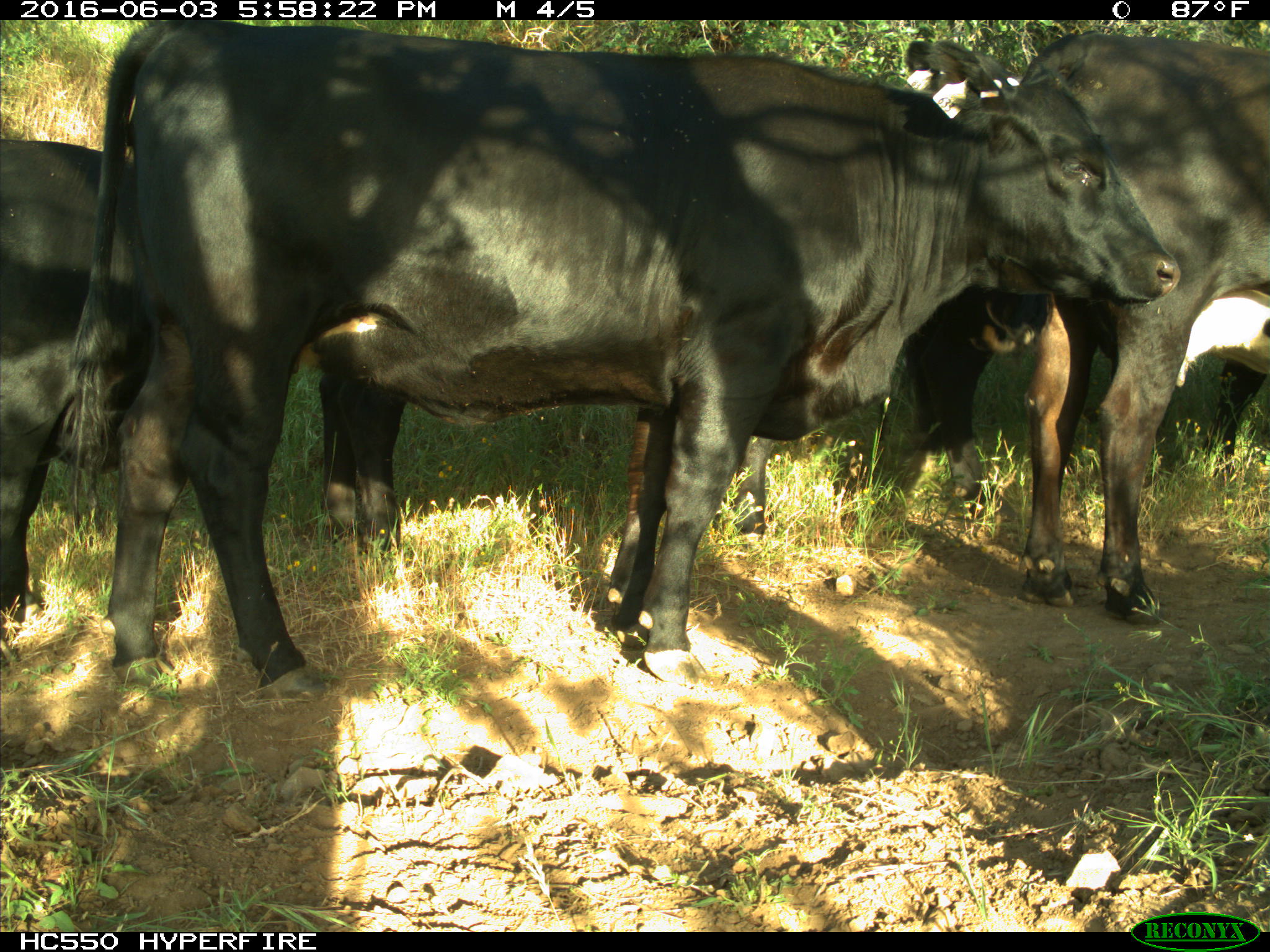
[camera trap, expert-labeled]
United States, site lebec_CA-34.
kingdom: Animalia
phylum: Chordata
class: Mammalia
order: Artiodactyla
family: Bovidae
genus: Bos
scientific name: Bos taurus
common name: domestic cow